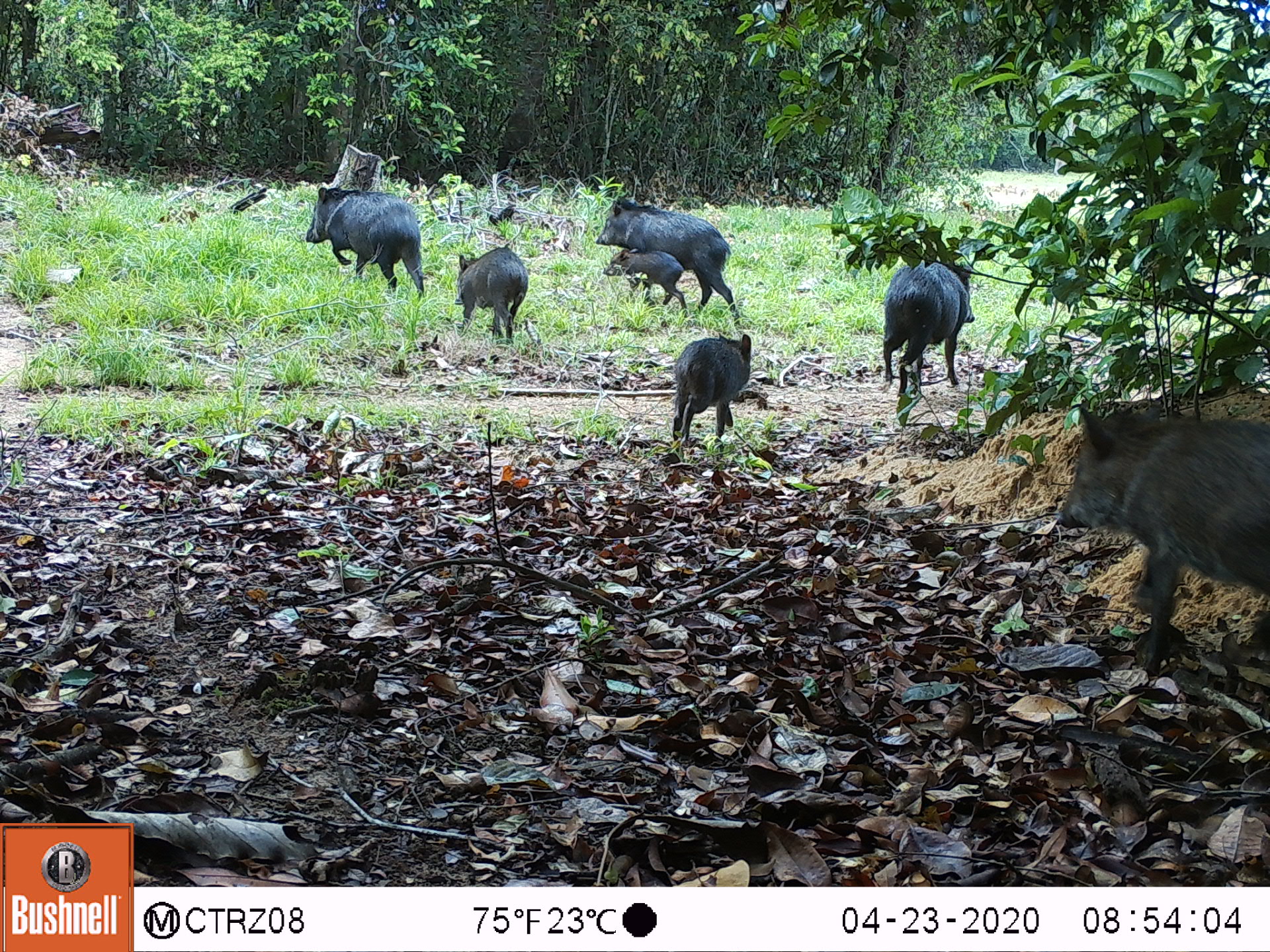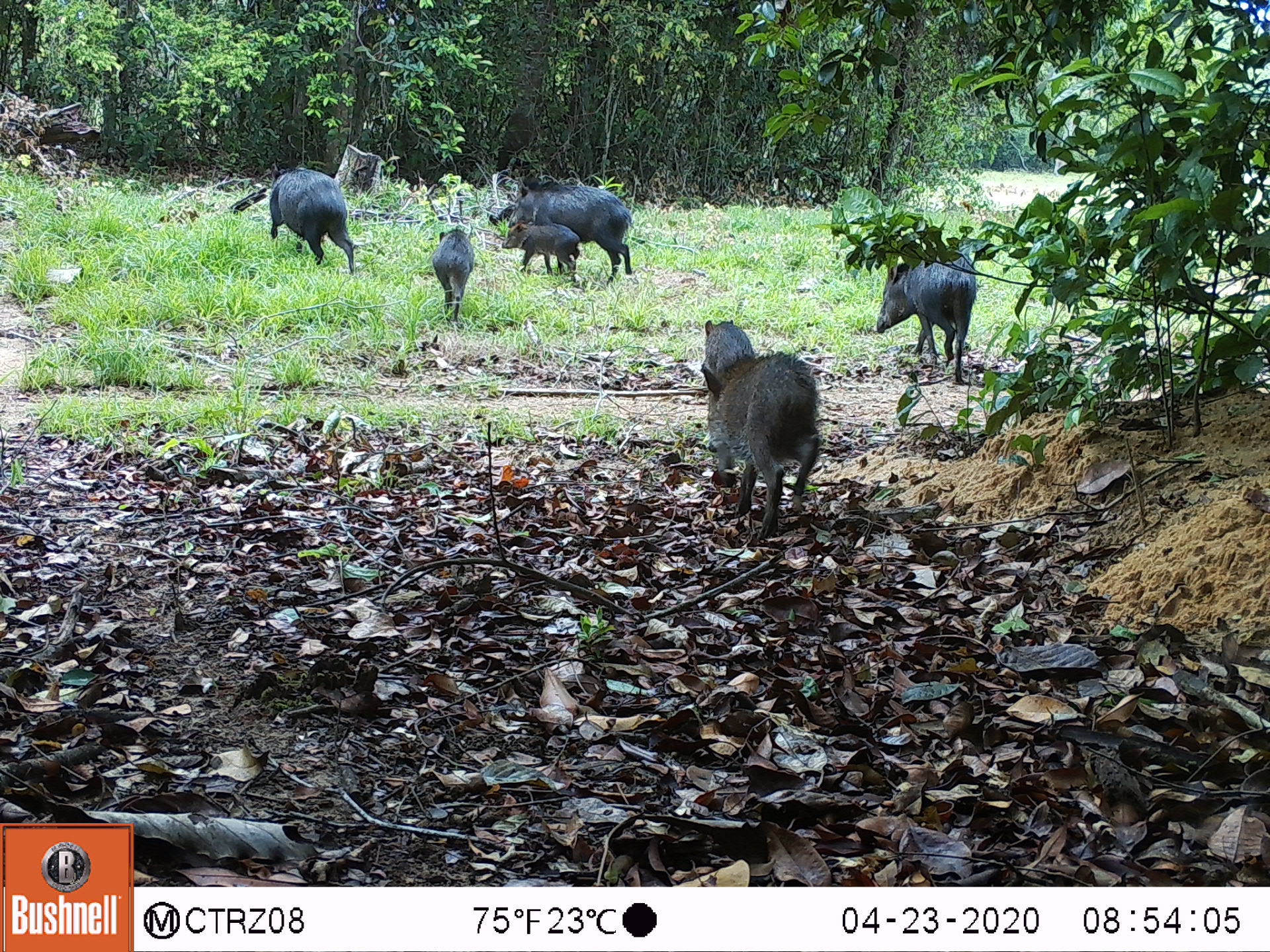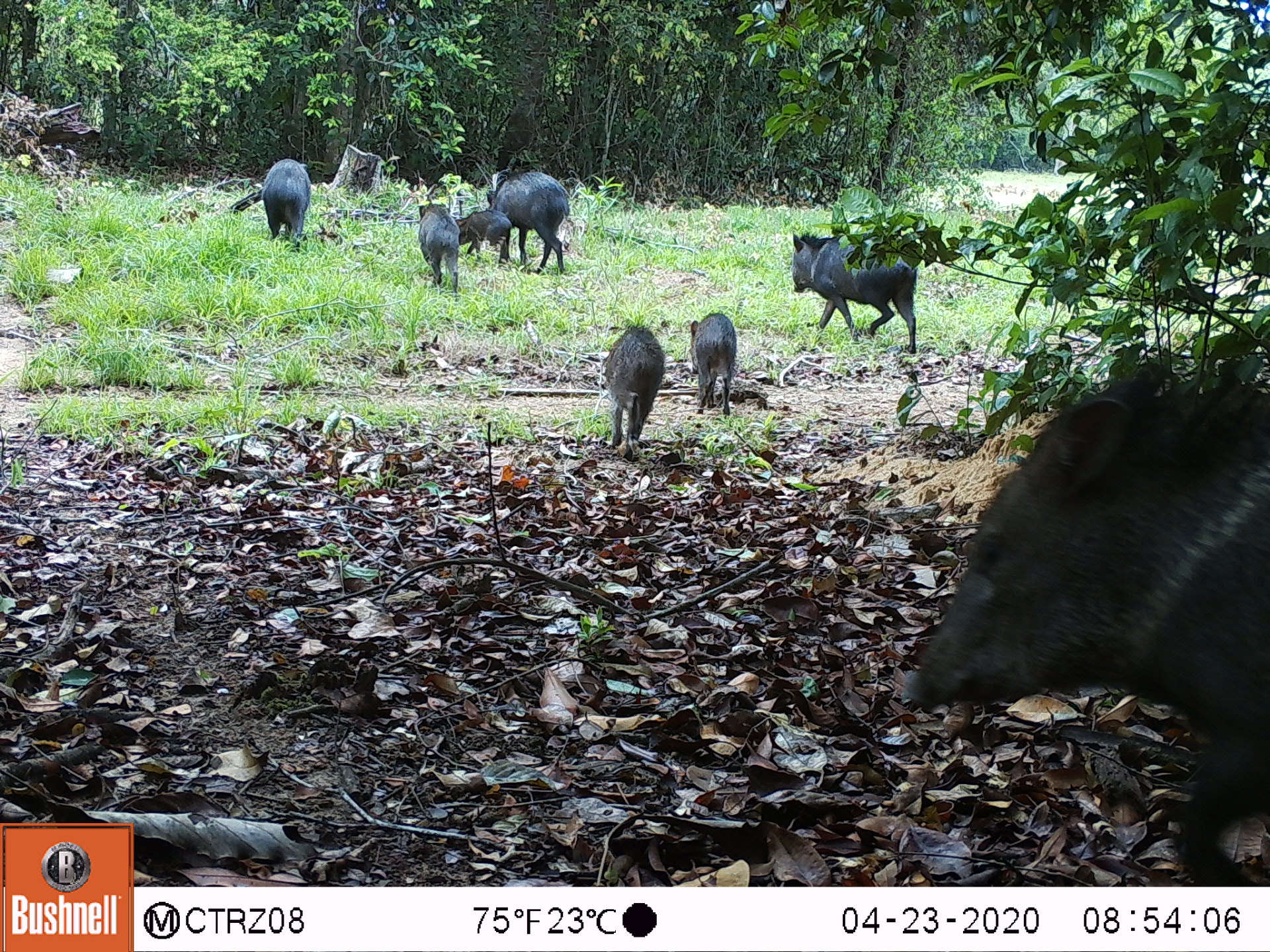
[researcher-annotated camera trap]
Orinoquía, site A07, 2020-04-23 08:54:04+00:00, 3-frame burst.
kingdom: Animalia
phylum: Chordata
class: Mammalia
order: Artiodactyla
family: Tayassuidae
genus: Pecari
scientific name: Pecari tajacu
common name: collared peccary